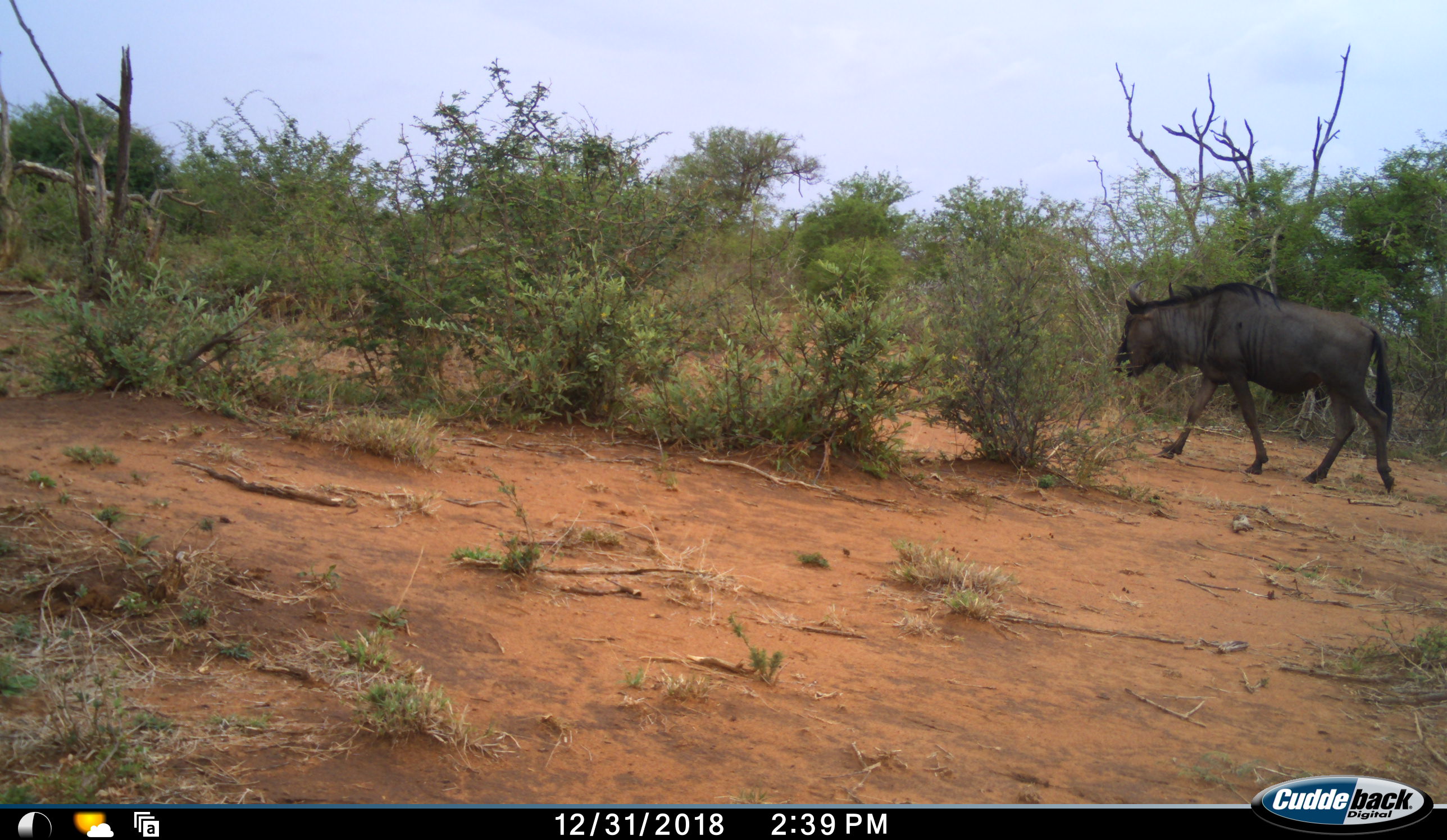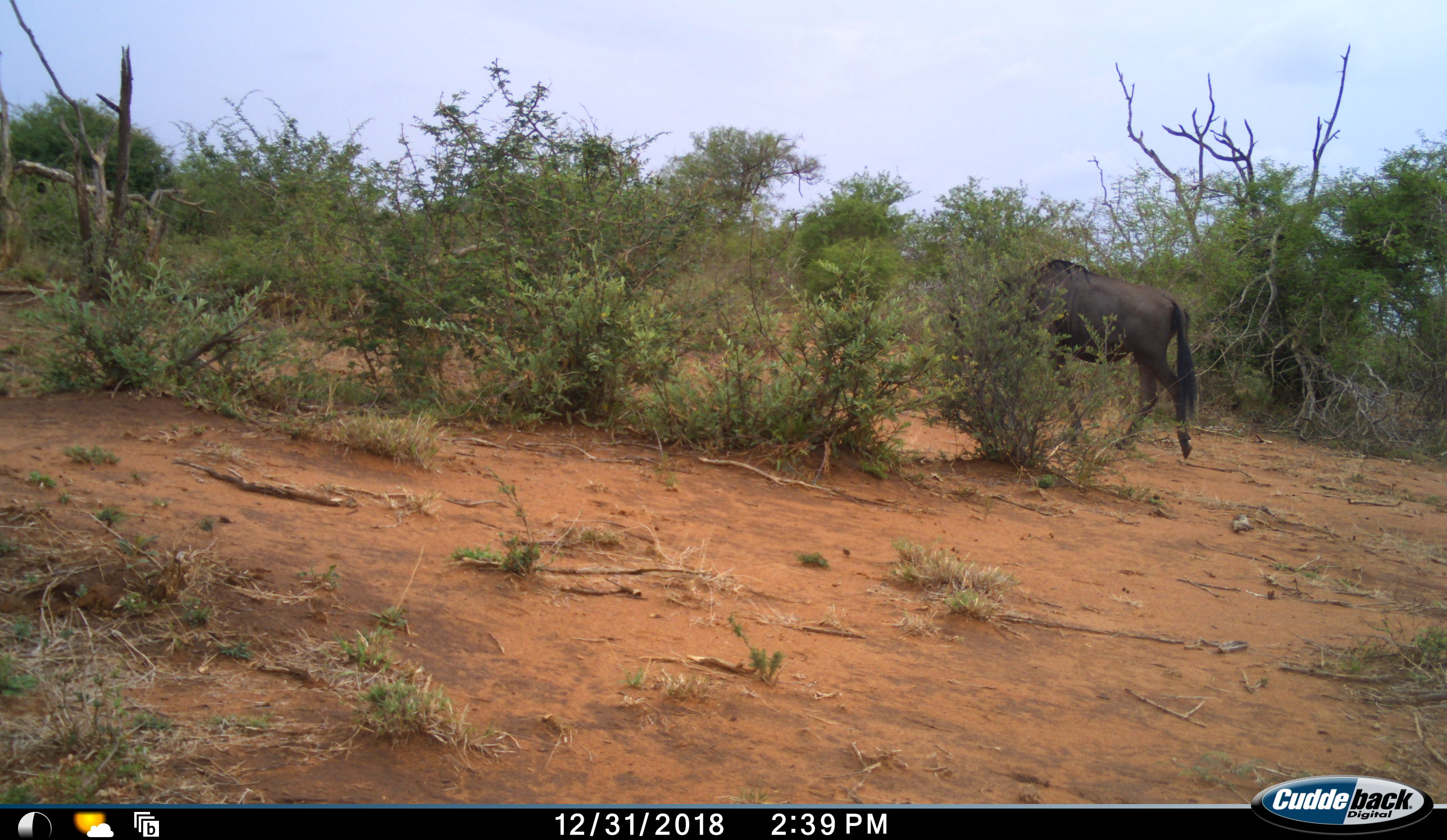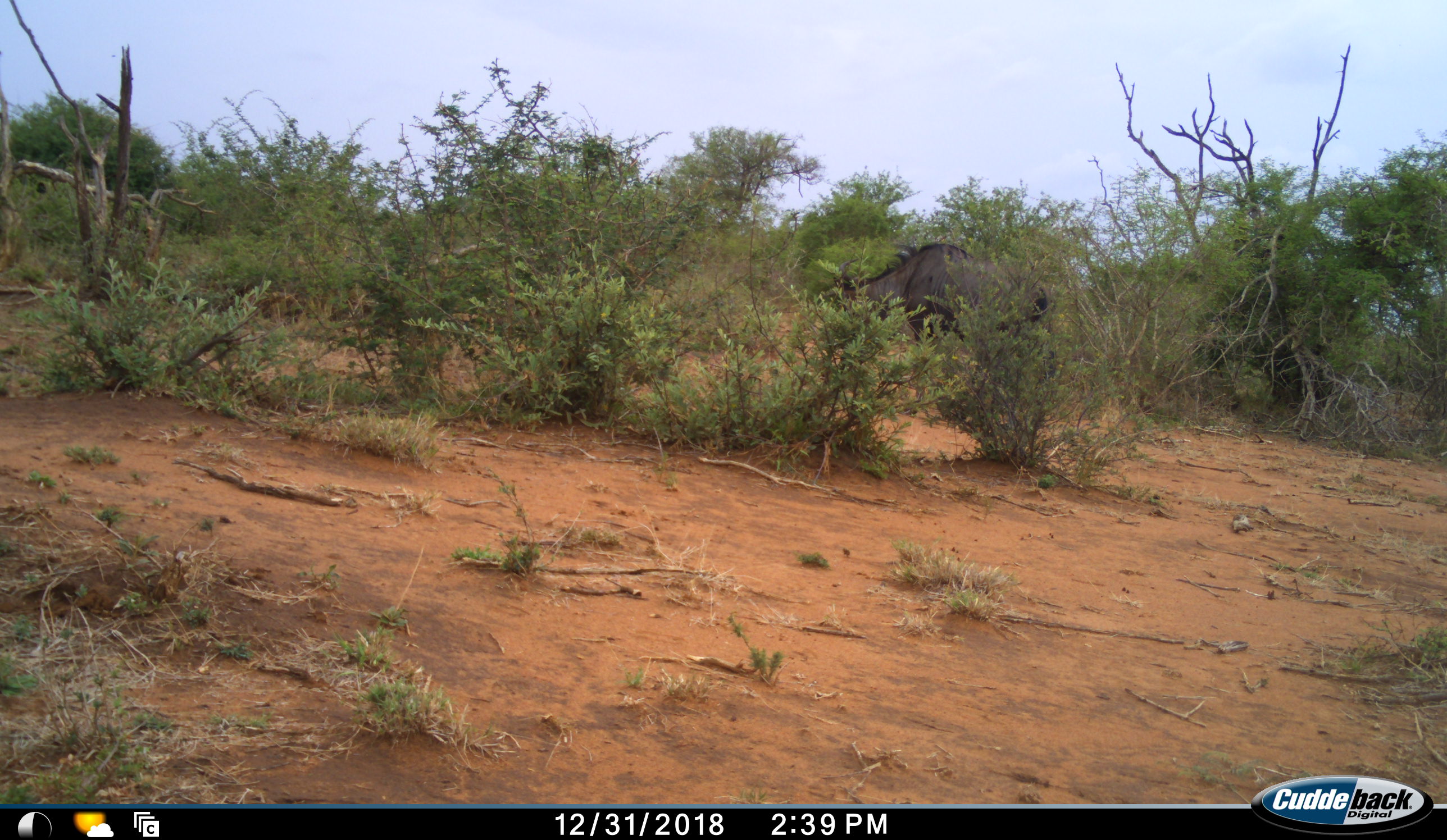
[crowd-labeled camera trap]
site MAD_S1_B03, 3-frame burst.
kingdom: Animalia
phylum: Chordata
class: Mammalia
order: Artiodactyla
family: Bovidae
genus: Connochaetes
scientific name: Connochaetes taurinus taurinus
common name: blue wildebeest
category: wildebeestblue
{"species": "wildebeestblue (blue wildebeest) (Connochaetes taurinus taurinus)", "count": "1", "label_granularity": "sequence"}